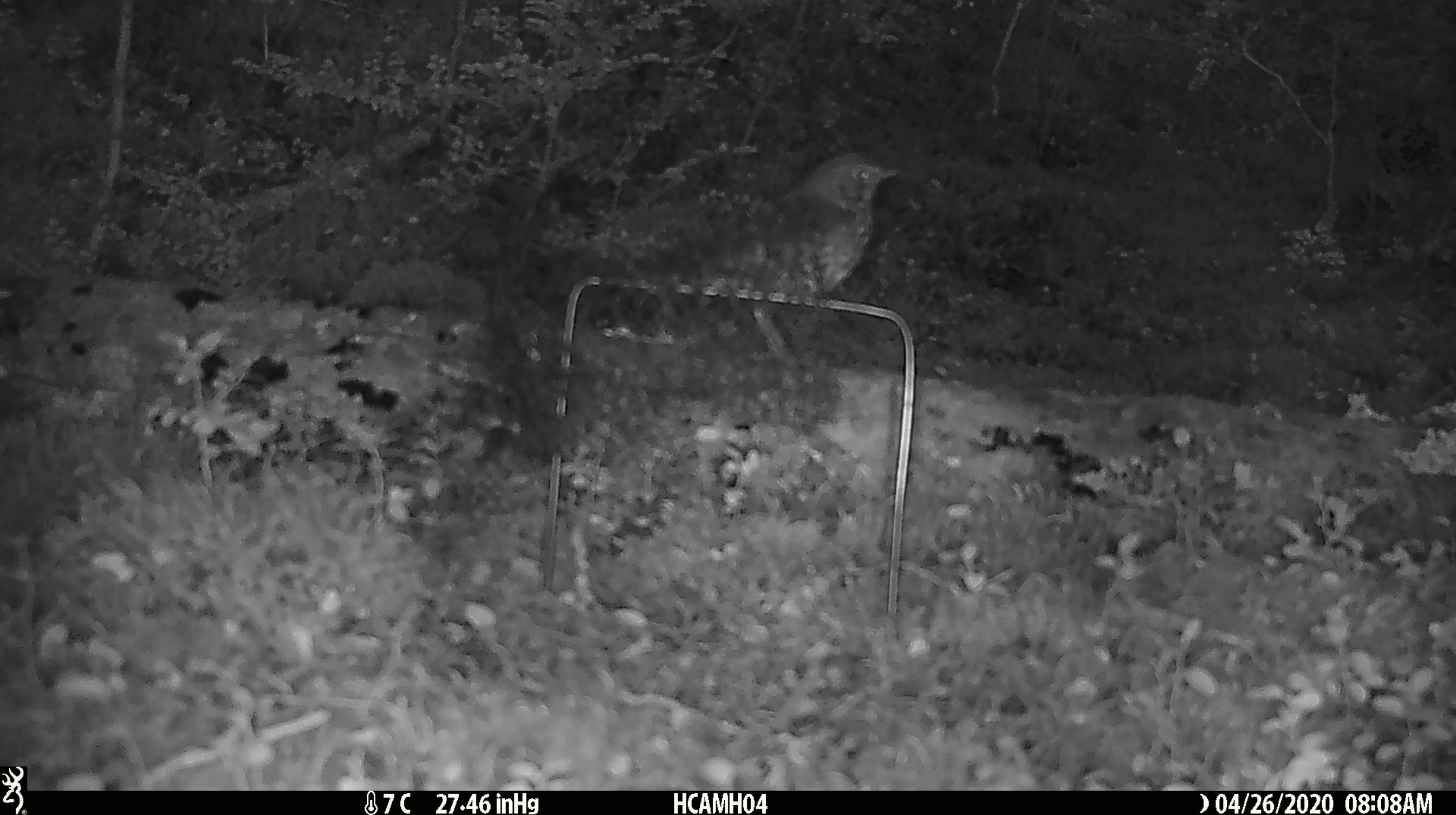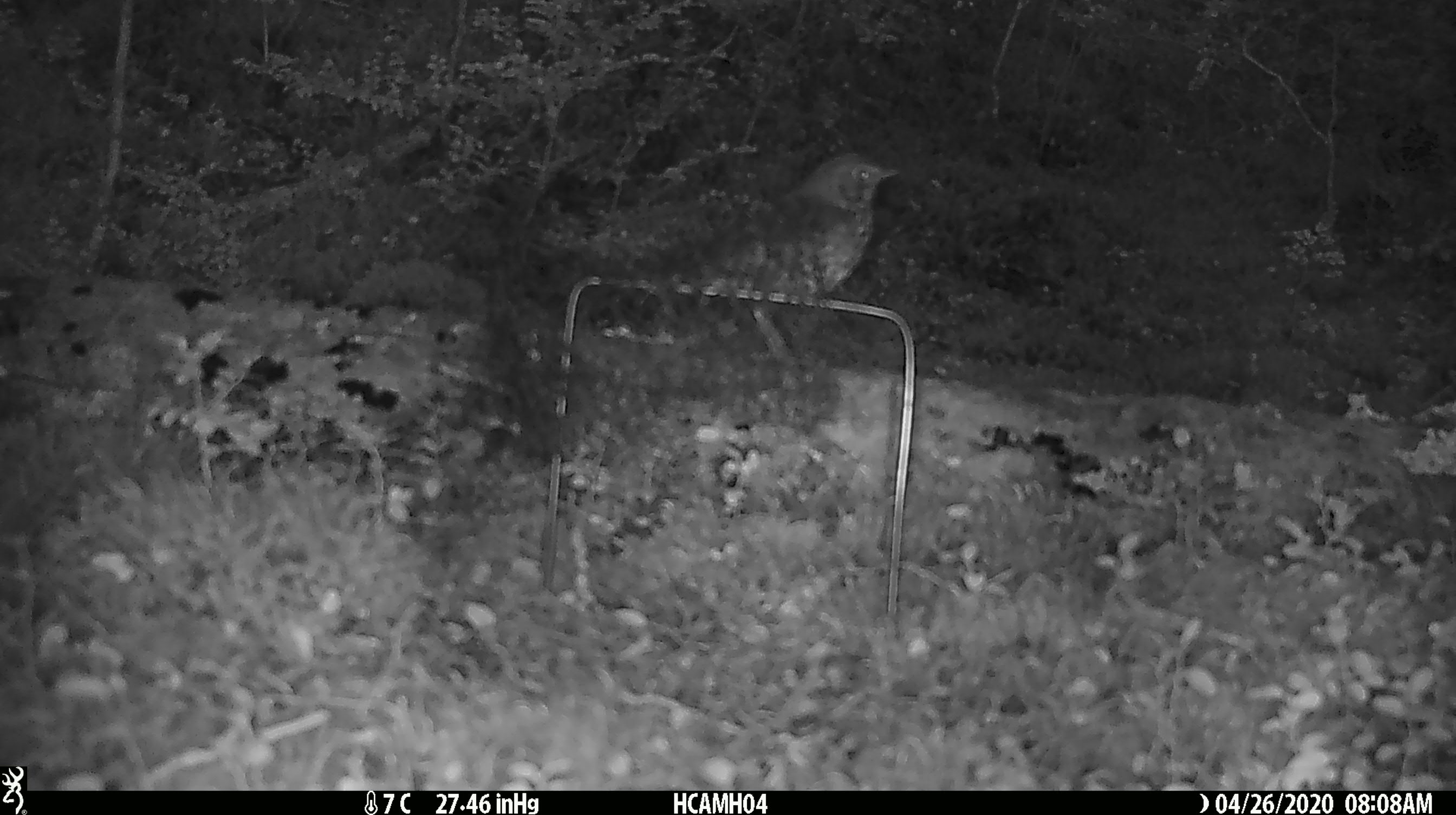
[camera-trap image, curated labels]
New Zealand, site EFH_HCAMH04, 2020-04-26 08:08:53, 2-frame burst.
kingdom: Animalia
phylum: Chordata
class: Aves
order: Passeriformes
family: Turdidae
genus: Turdus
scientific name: Turdus philomelos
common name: song thrush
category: thrush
Thrush (song thrush) (Turdus philomelos).